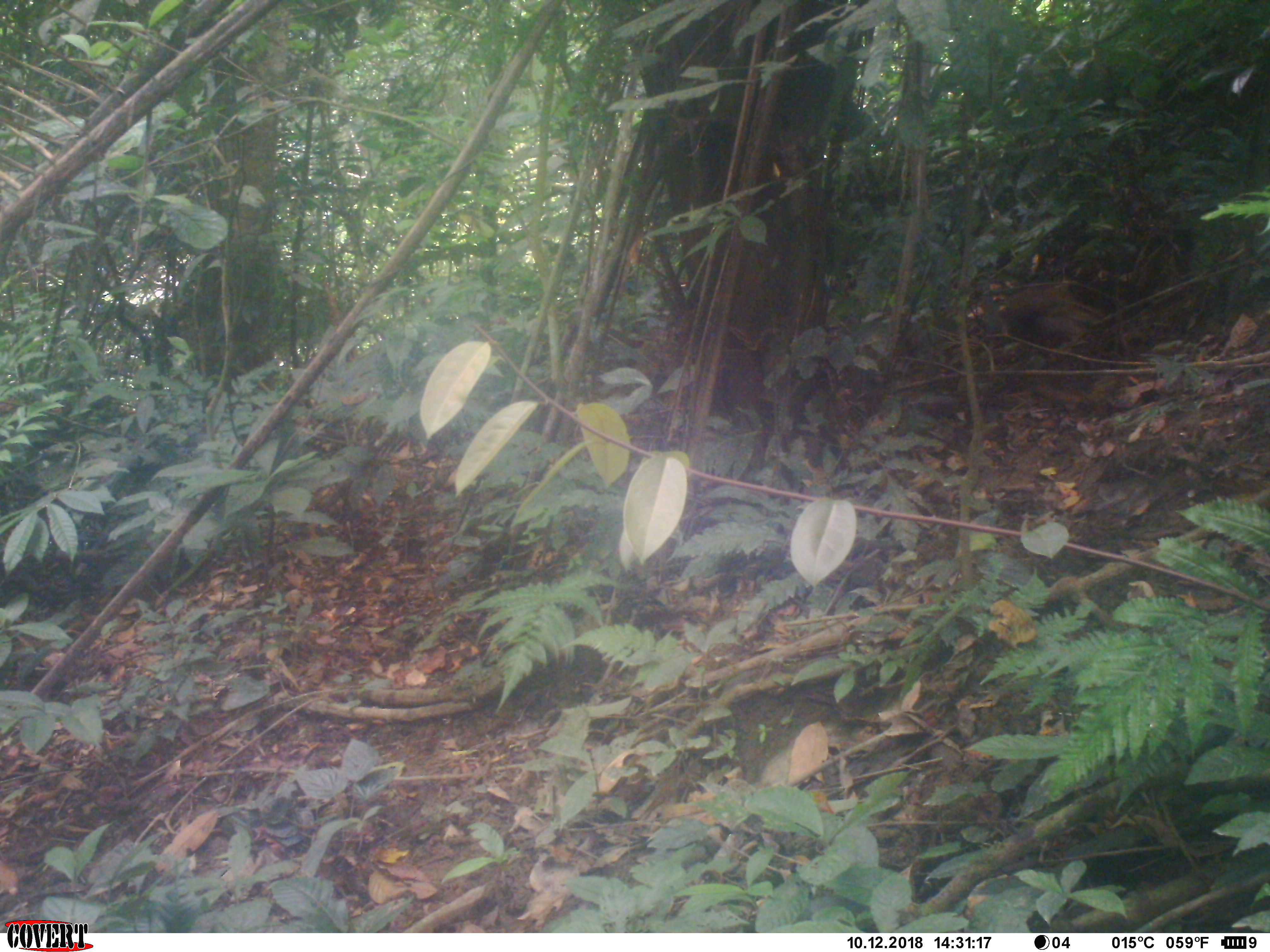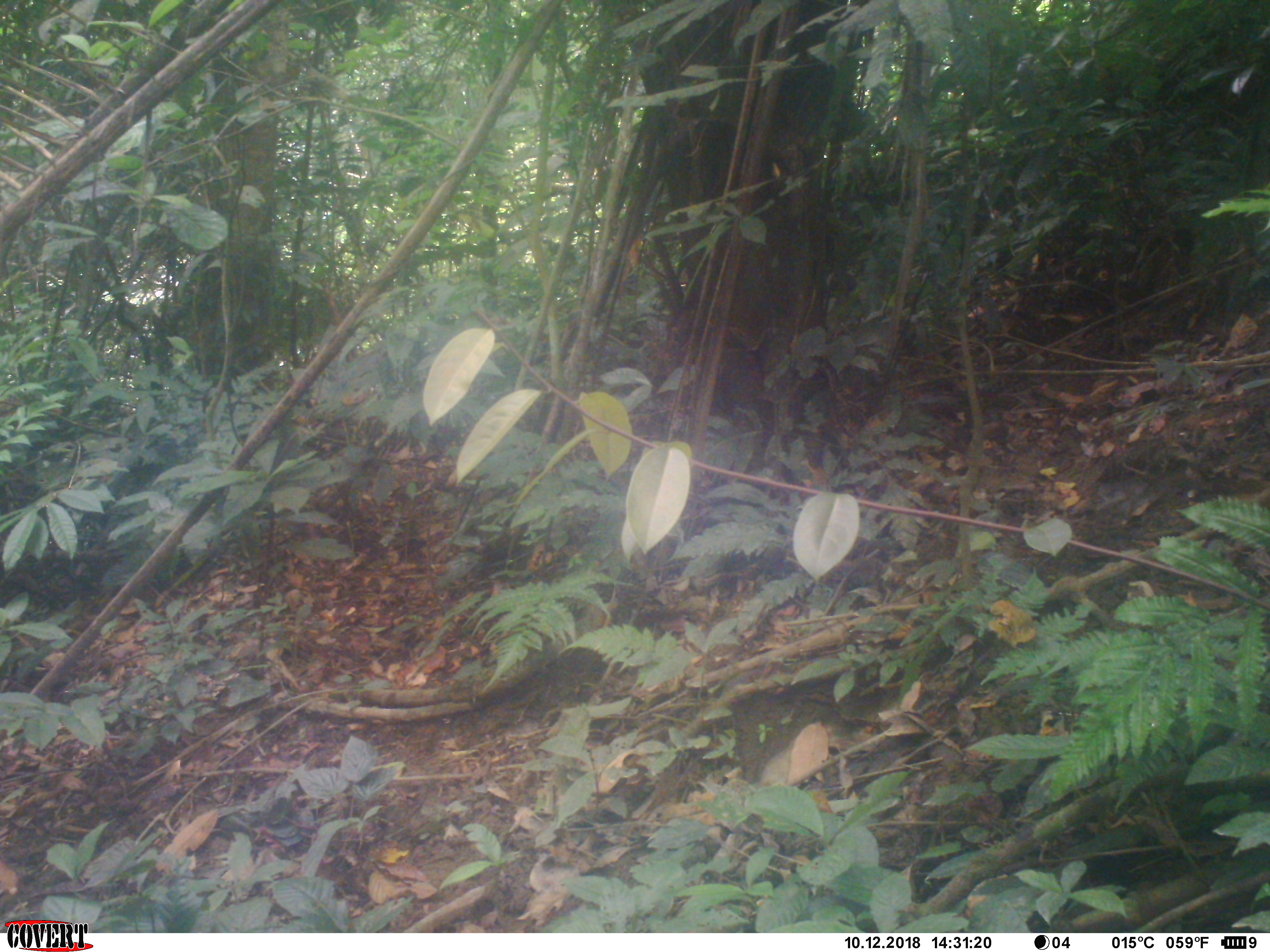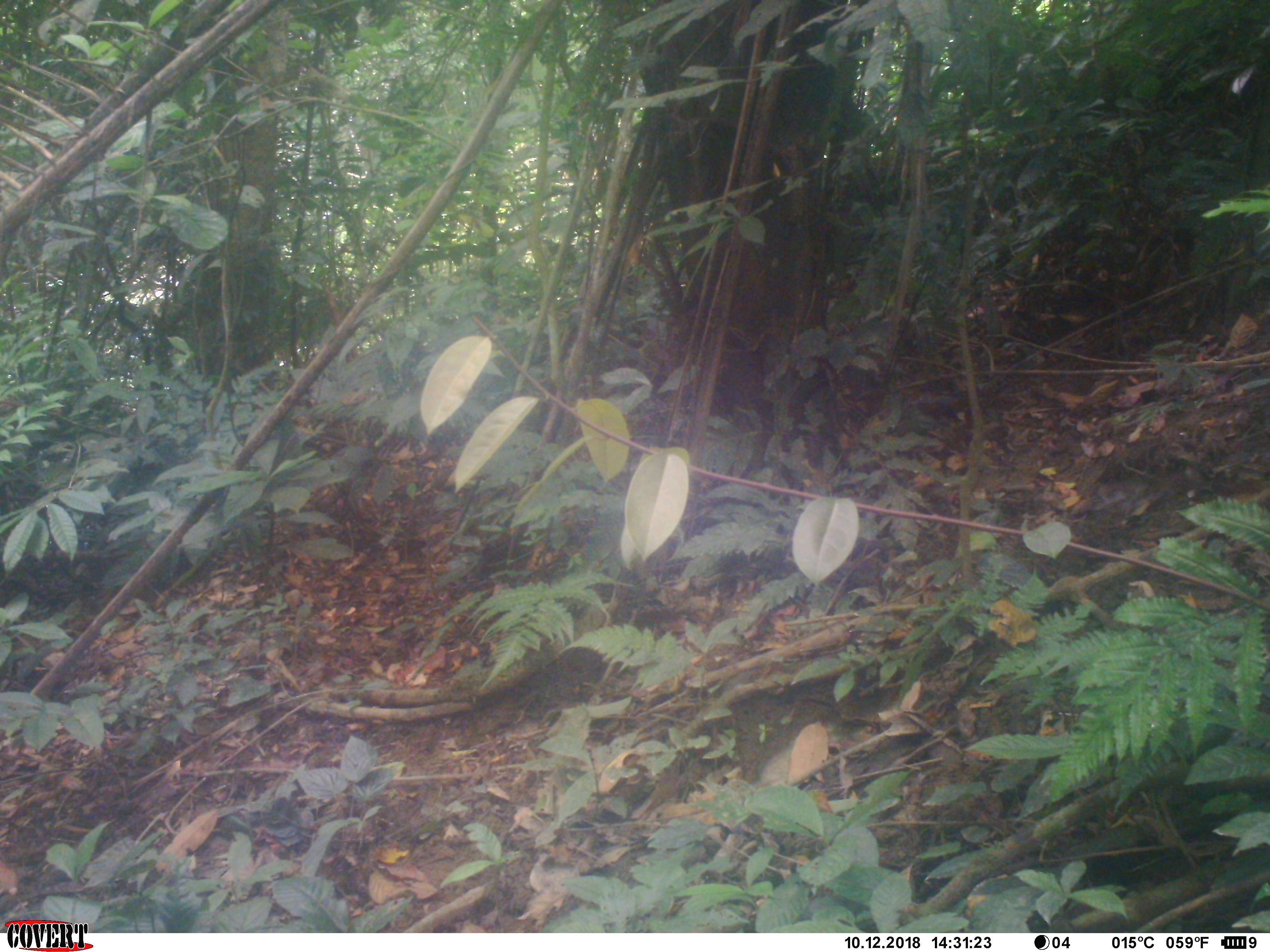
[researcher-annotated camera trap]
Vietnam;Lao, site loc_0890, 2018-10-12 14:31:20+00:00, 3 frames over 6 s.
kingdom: Animalia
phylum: Chordata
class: Aves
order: Galliformes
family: Phasianidae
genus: Lophura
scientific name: Lophura nycthemera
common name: silver pheasant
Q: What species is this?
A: Silver pheasant (Lophura nycthemera).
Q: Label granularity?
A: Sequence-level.